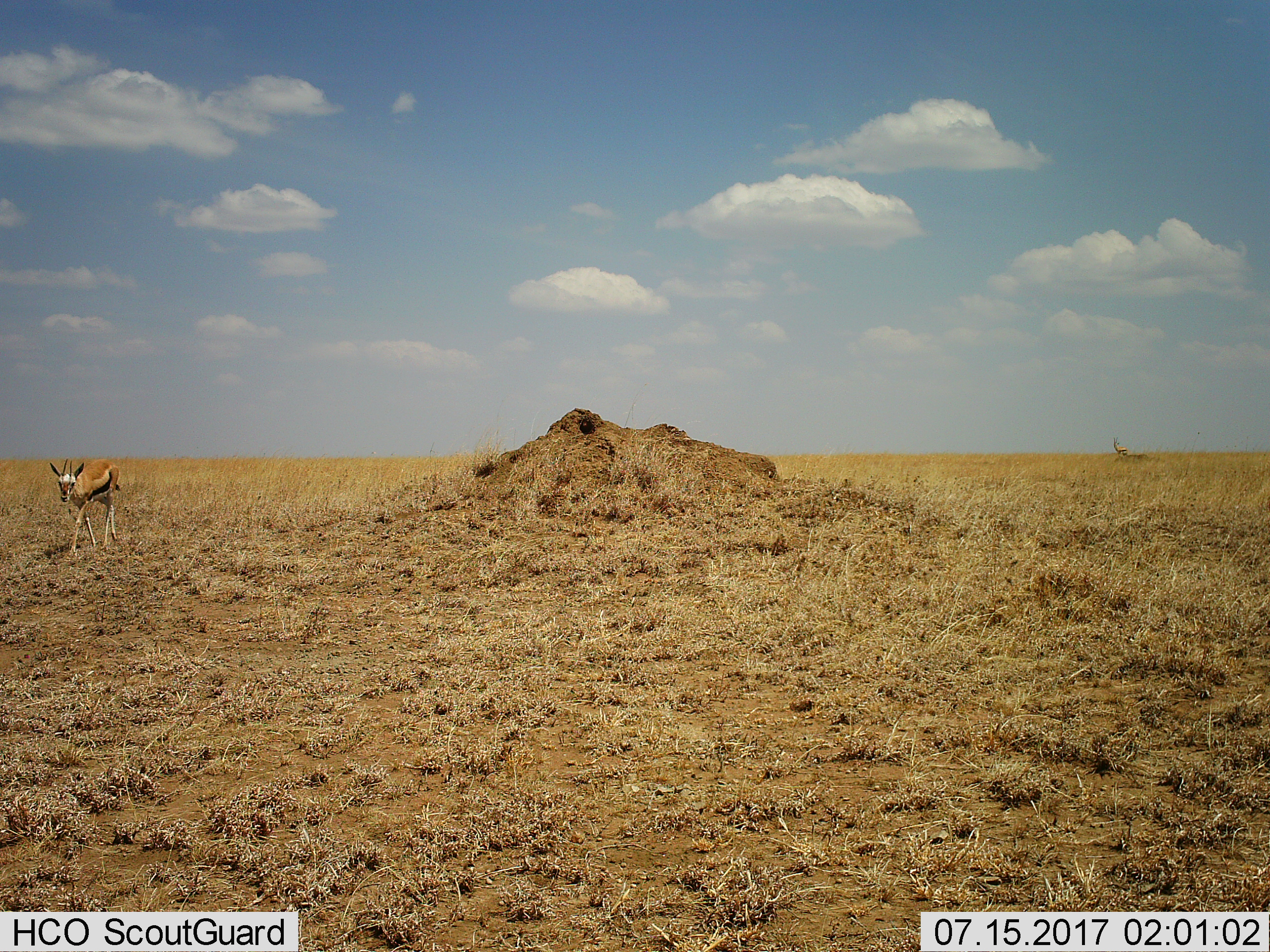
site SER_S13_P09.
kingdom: Animalia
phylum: Chordata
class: Mammalia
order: Artiodactyla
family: Bovidae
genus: Eudorcas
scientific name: Eudorcas thomsonii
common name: thomson's gazelle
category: gazellethomsons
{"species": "gazellethomsons (thomson's gazelle) (Eudorcas thomsonii)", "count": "2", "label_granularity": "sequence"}